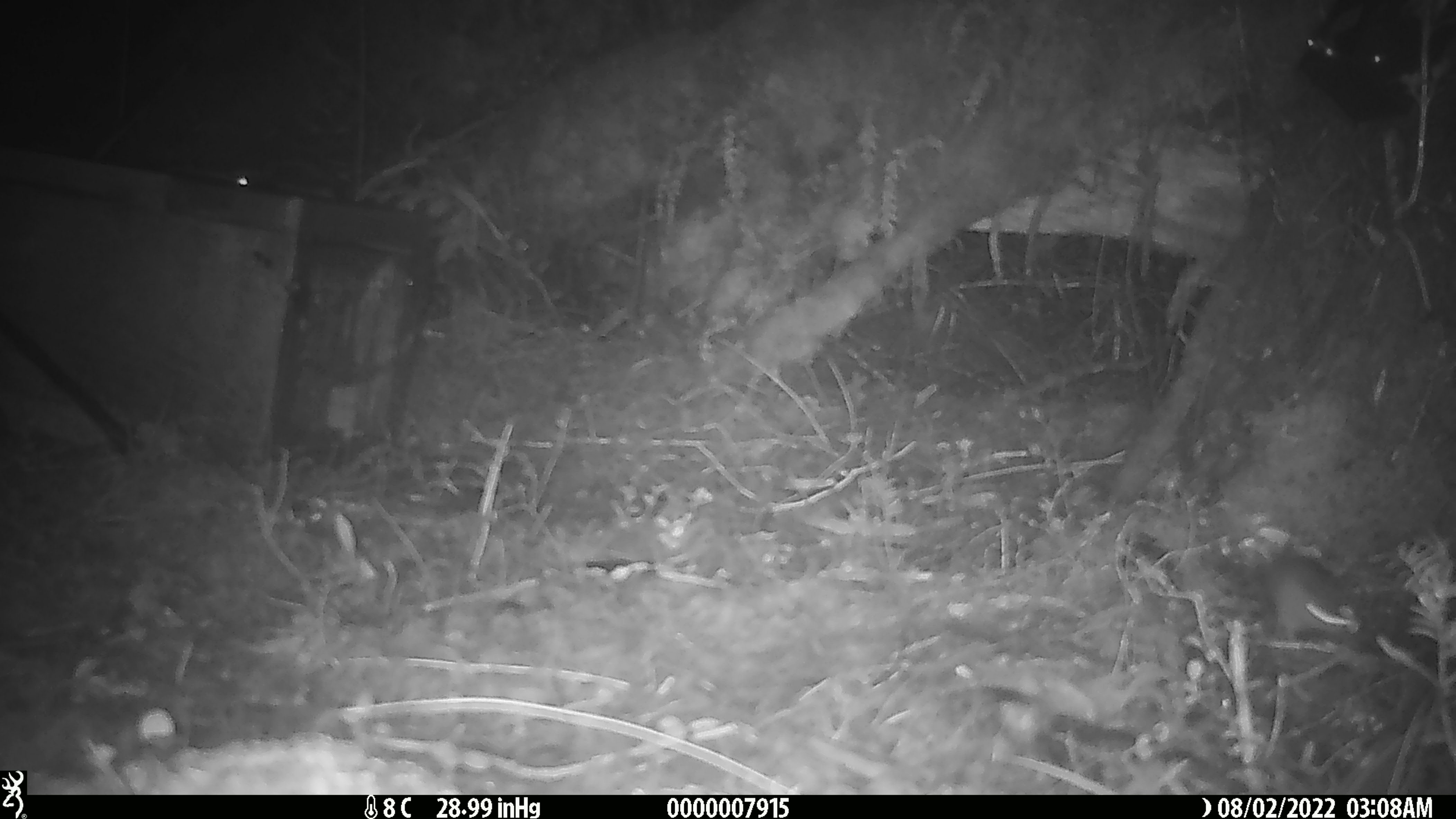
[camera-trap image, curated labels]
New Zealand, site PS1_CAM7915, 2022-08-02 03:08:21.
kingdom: Animalia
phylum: Chordata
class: Mammalia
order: Rodentia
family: Muridae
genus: Mus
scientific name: Mus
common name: mouse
Mouse (Mus).